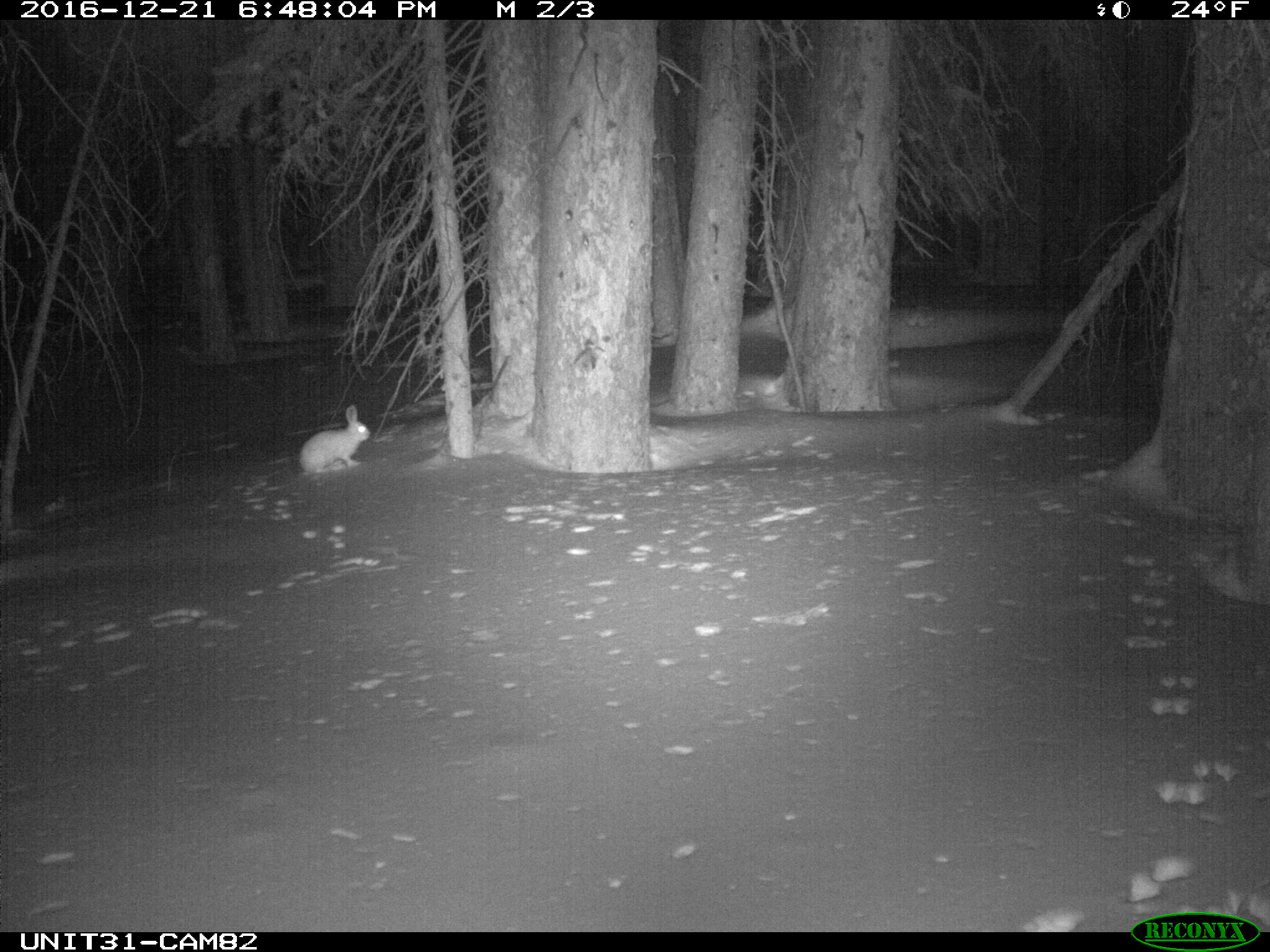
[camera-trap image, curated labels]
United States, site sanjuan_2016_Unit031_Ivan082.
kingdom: Animalia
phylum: Chordata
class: Mammalia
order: Lagomorpha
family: Leporidae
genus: Lepus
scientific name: Lepus americanus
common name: snowshoe hare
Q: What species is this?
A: Lepus americanus (snowshoe hare).